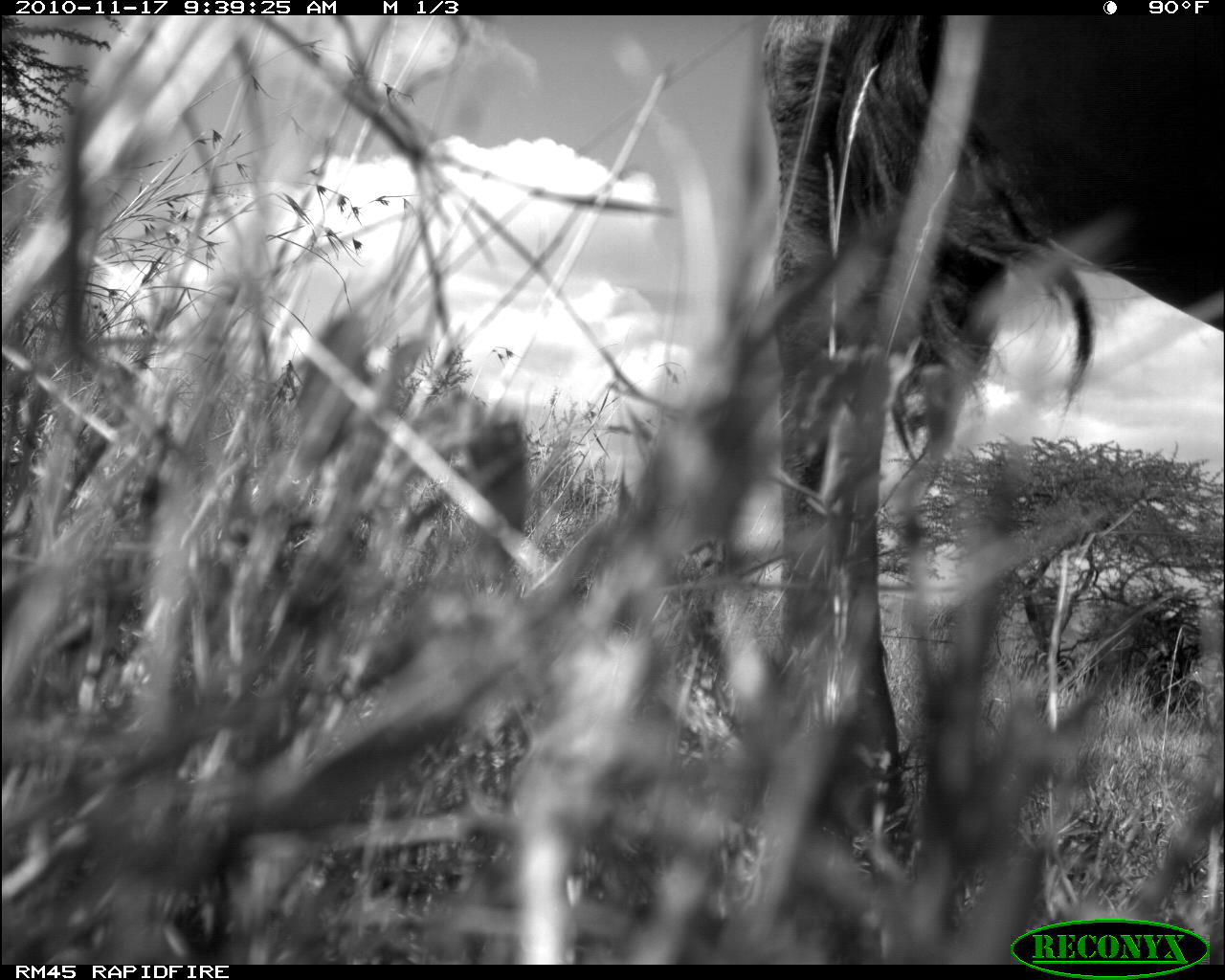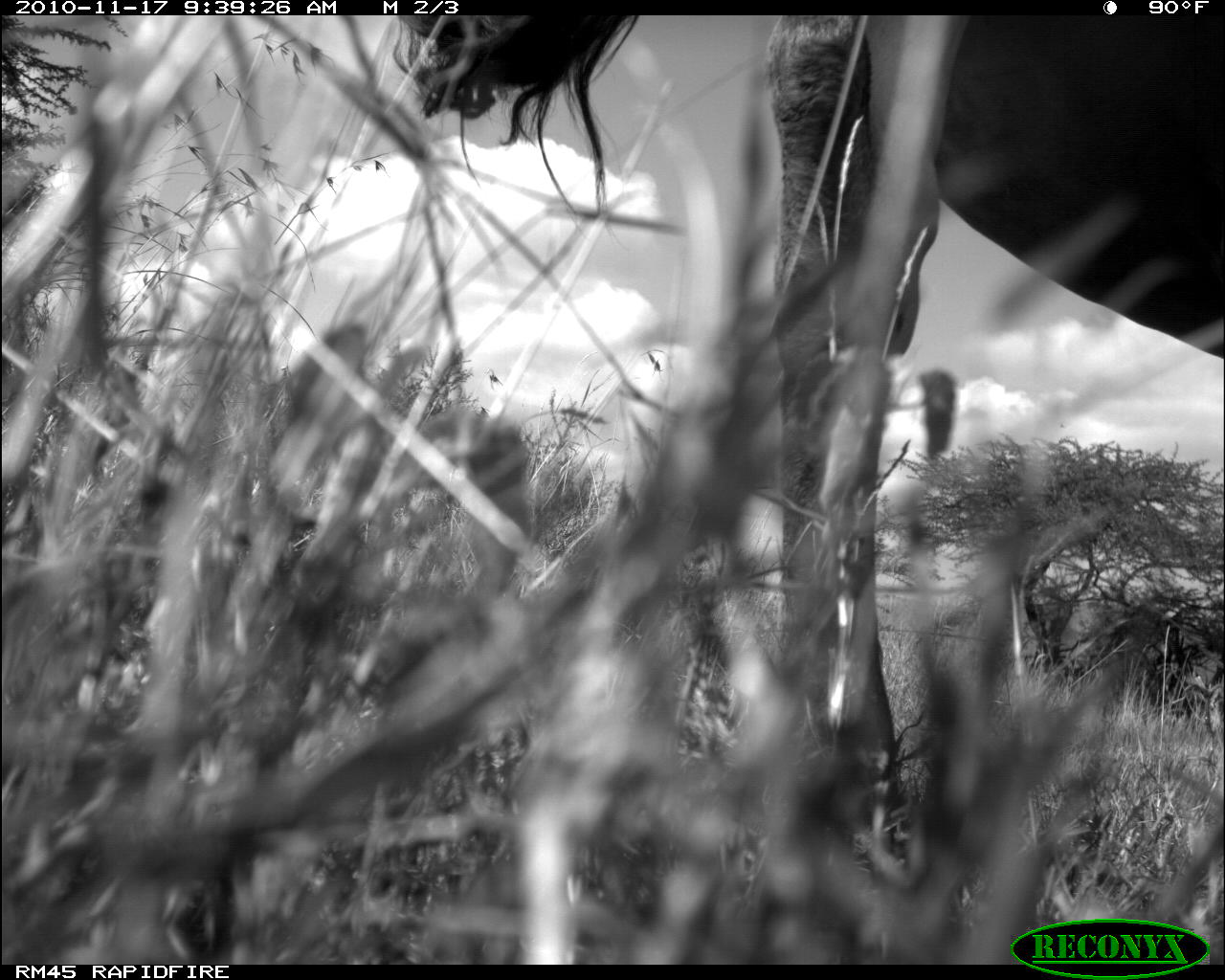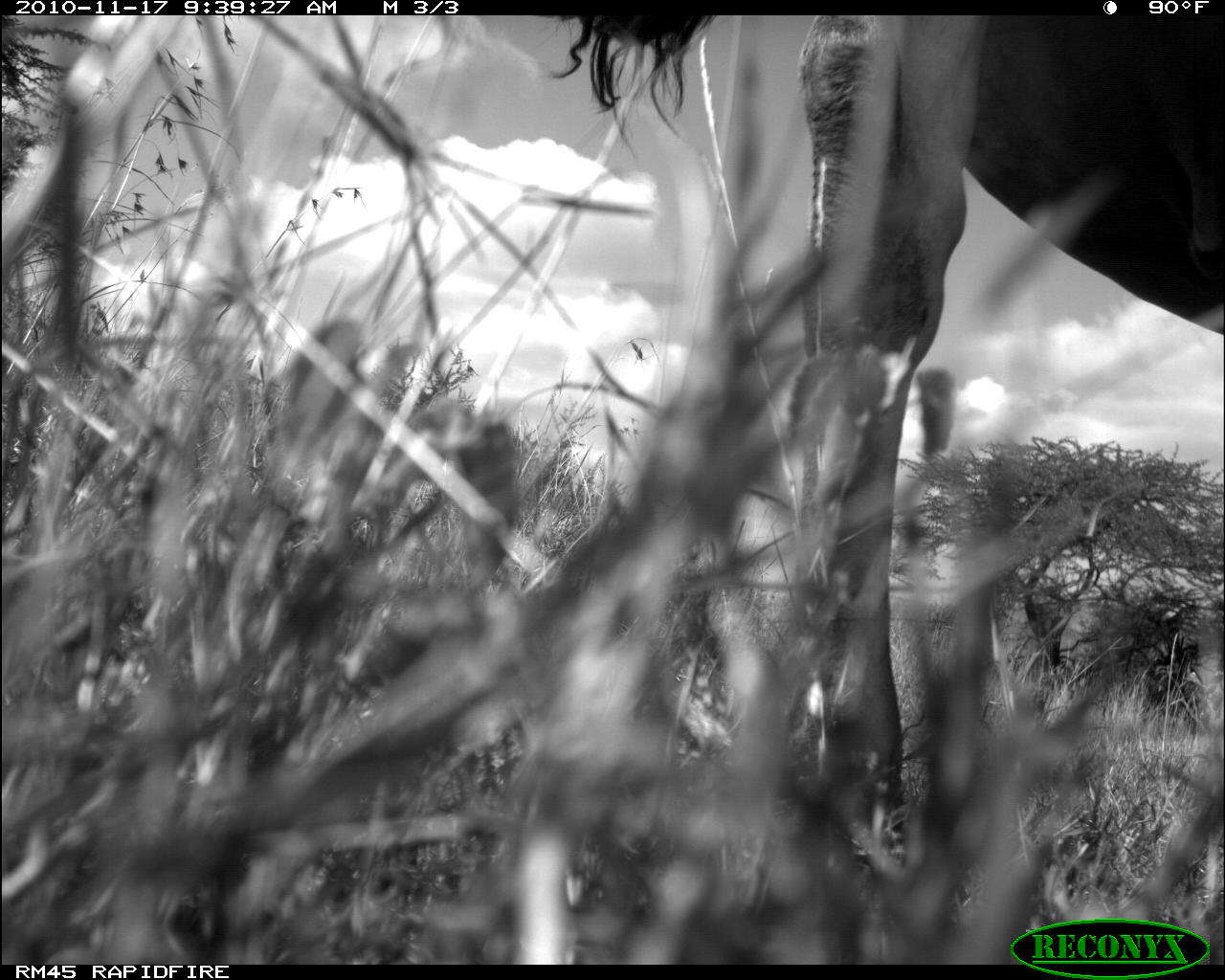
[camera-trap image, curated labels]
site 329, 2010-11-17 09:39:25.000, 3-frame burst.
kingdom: Animalia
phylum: Chordata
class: Mammalia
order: Artiodactyla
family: Bovidae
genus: Bos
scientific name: Bos taurus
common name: domestic cattle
Bos taurus (domestic cattle), count 1.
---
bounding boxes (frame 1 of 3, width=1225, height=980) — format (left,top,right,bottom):
bos taurus: (758,16,1223,859)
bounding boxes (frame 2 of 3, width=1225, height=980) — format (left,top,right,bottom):
bos taurus: (392,14,1222,817)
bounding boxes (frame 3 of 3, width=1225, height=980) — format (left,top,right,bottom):
bos taurus: (553,14,1223,843)